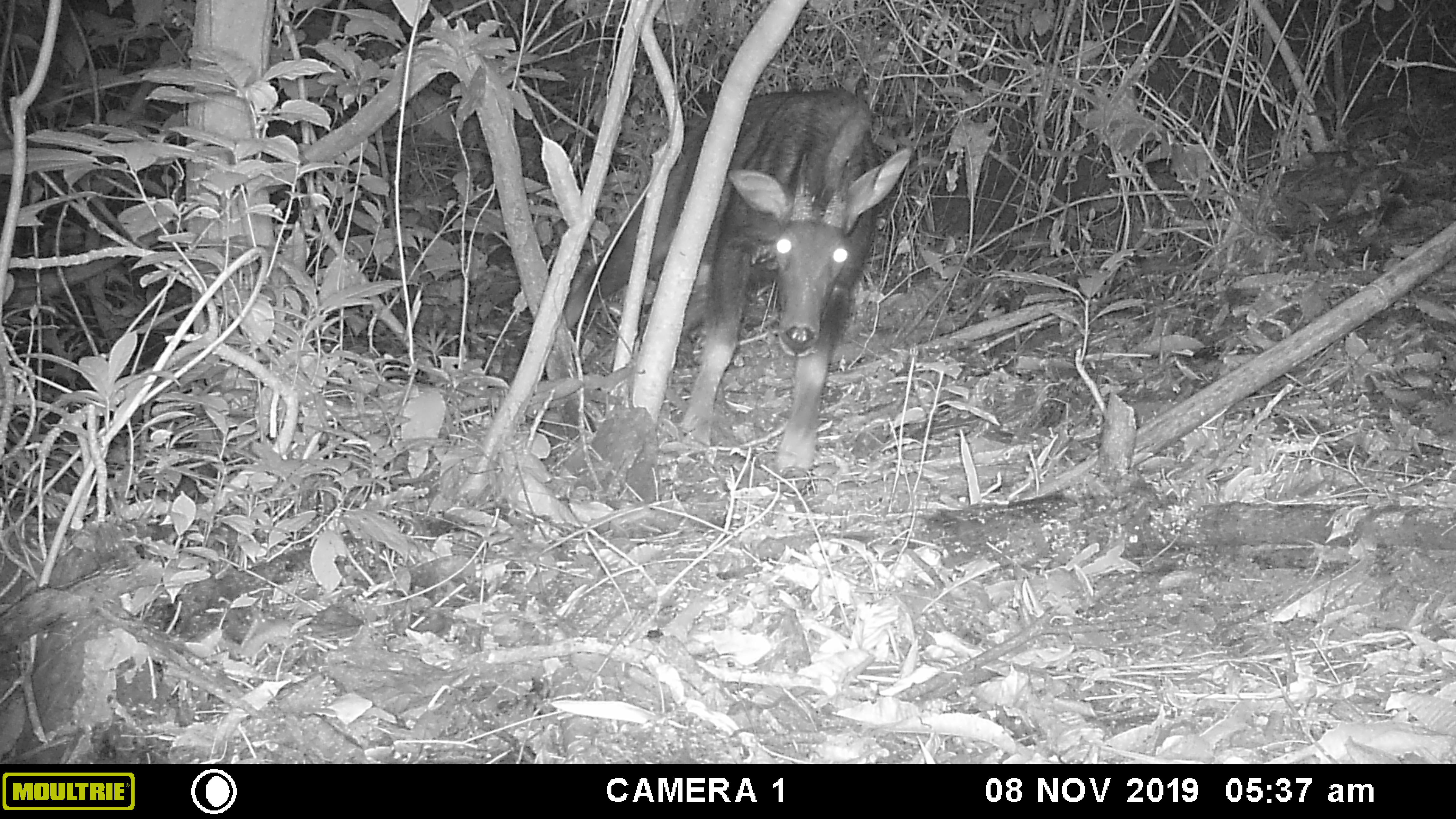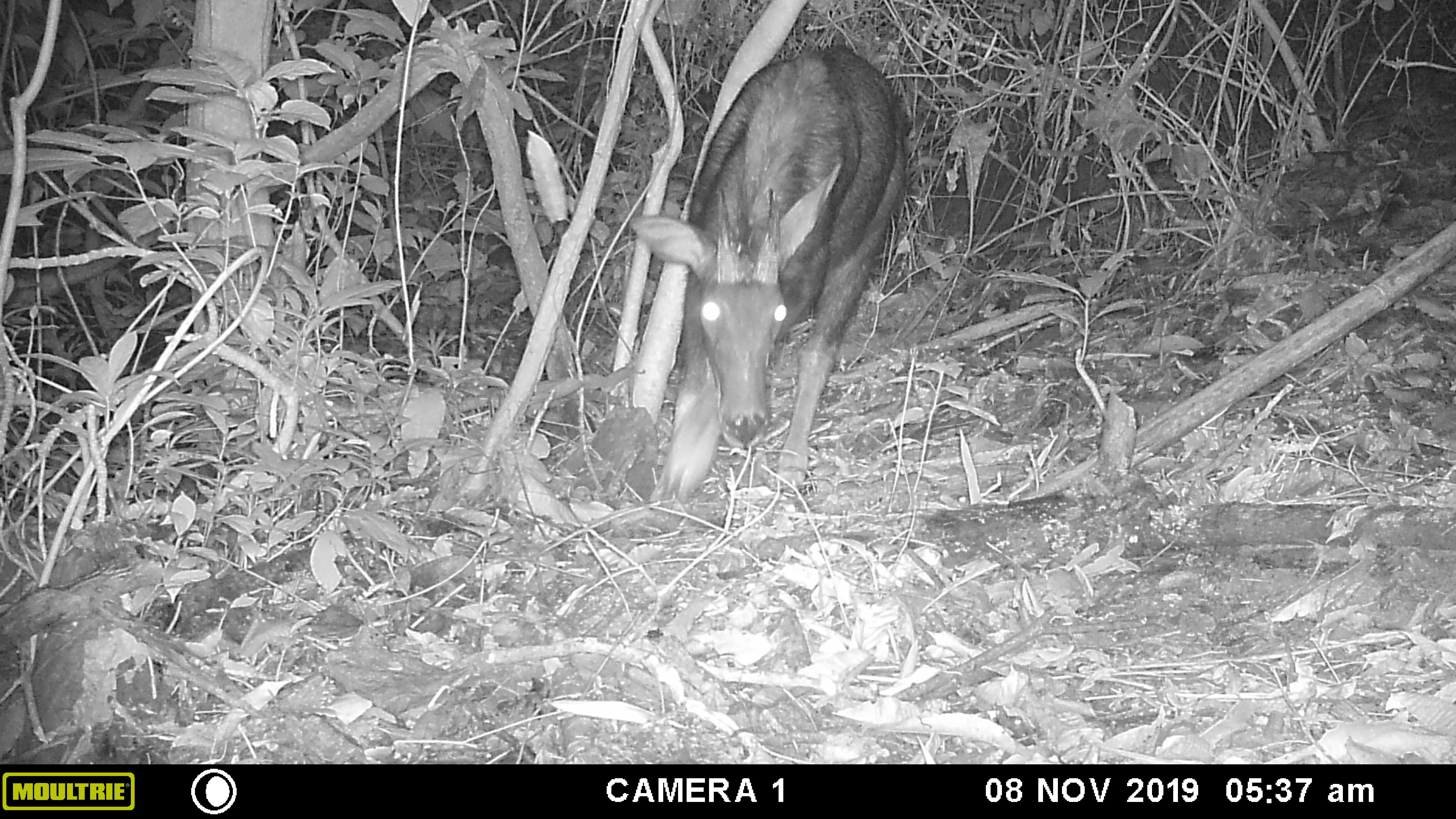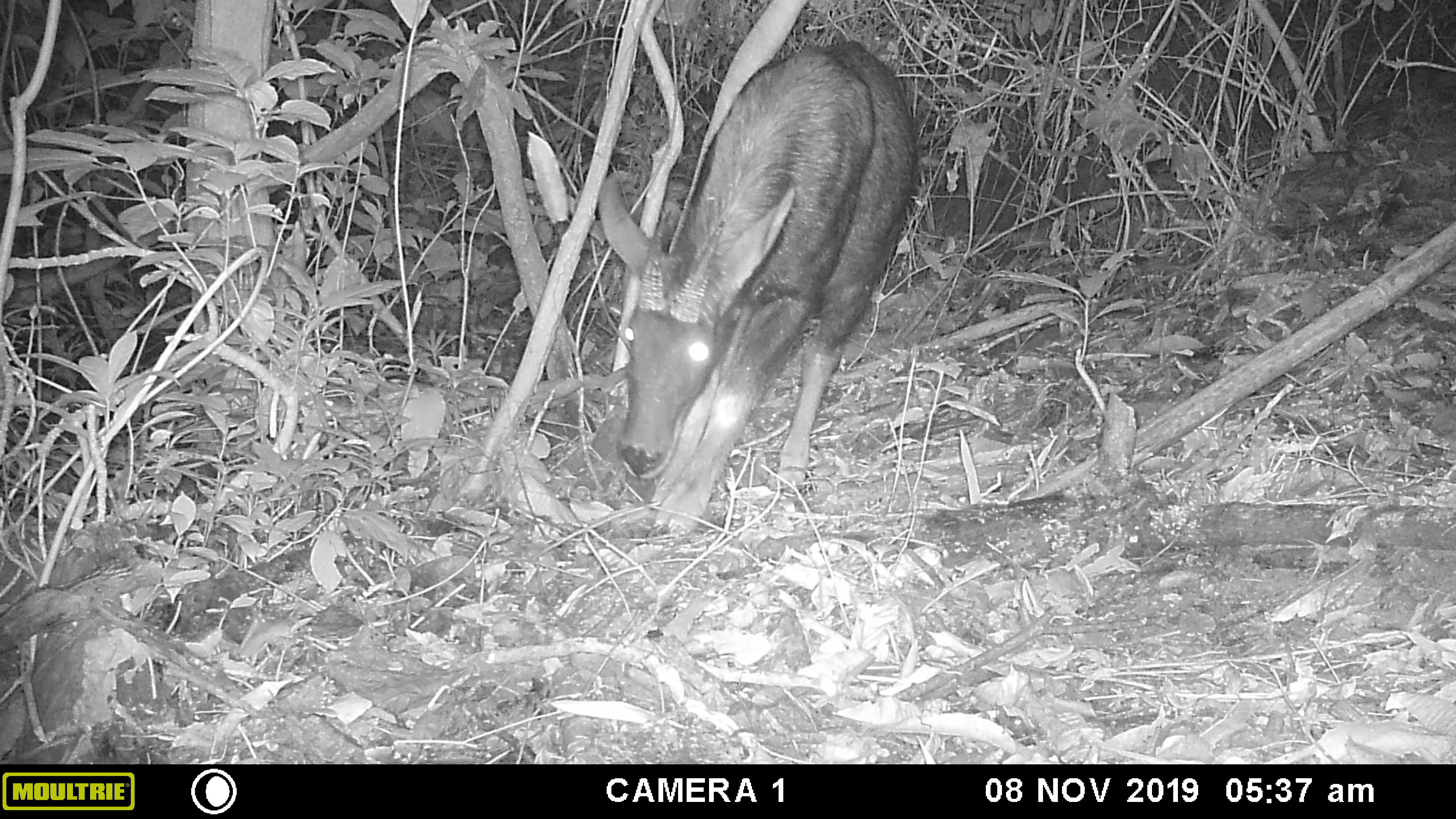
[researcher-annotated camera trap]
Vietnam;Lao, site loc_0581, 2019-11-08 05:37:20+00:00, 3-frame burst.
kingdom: Animalia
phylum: Chordata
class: Mammalia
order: Artiodactyla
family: Bovidae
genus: Capricornis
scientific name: Capricornis sumatraensis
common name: chinese serow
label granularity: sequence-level